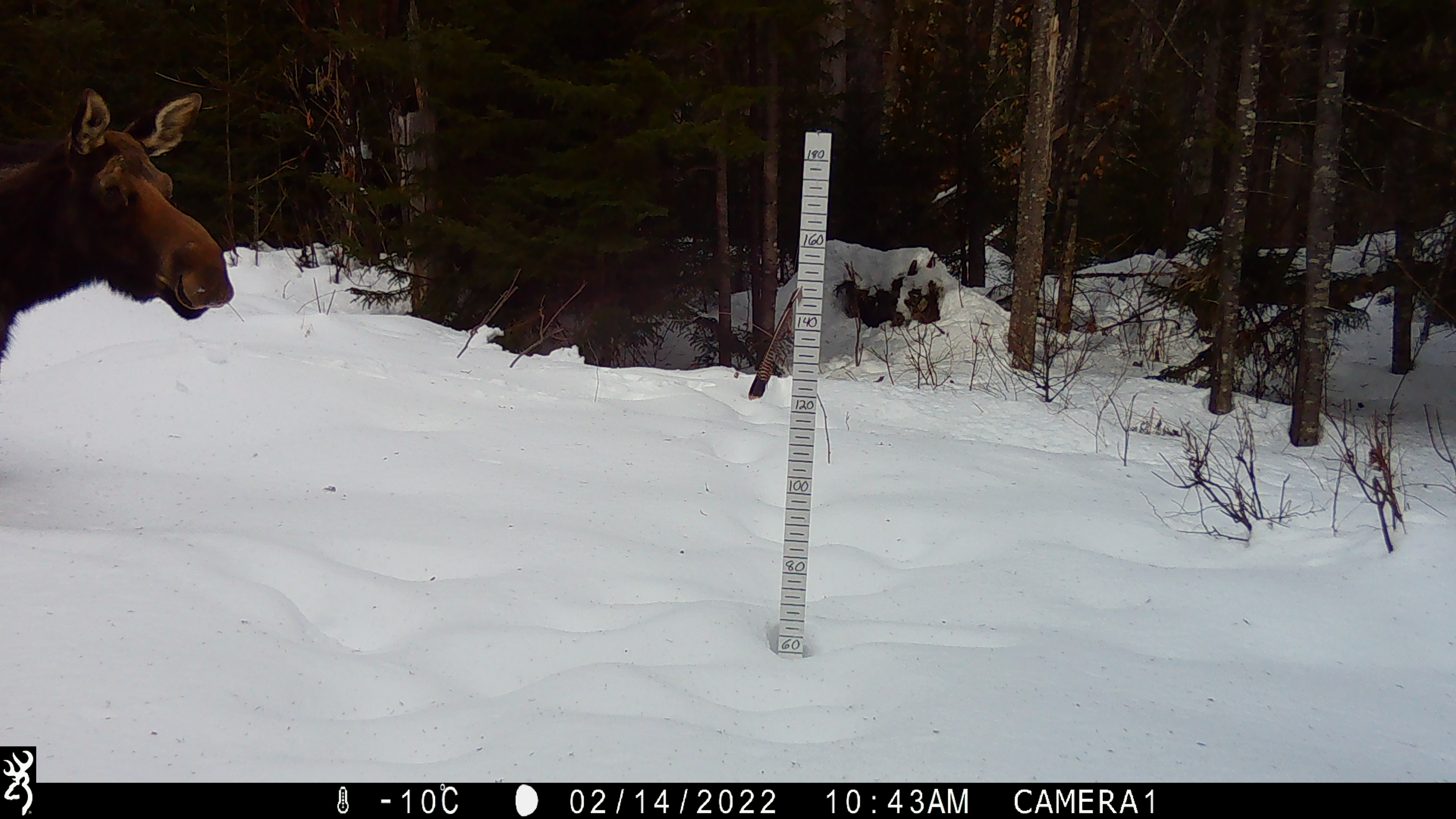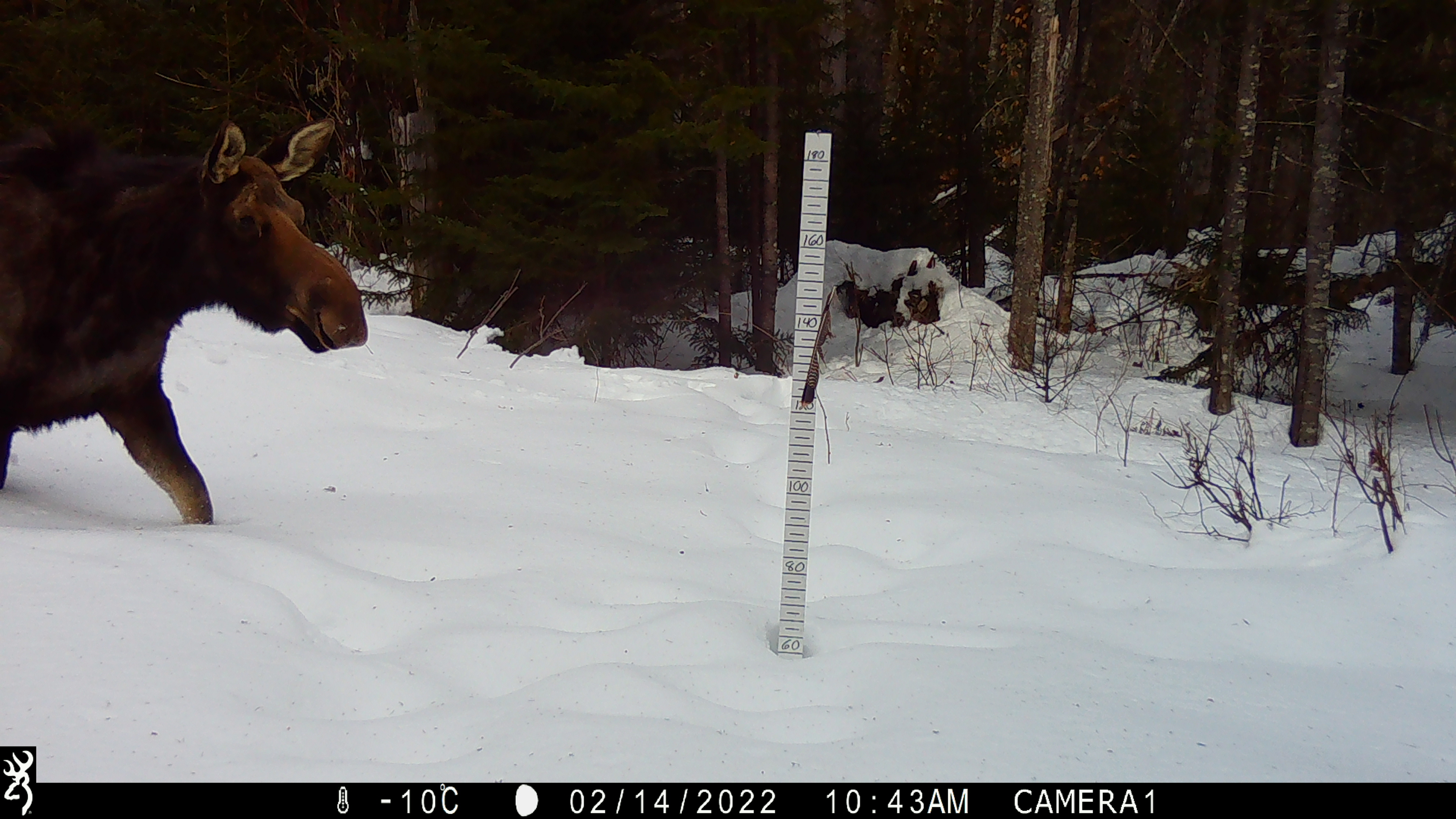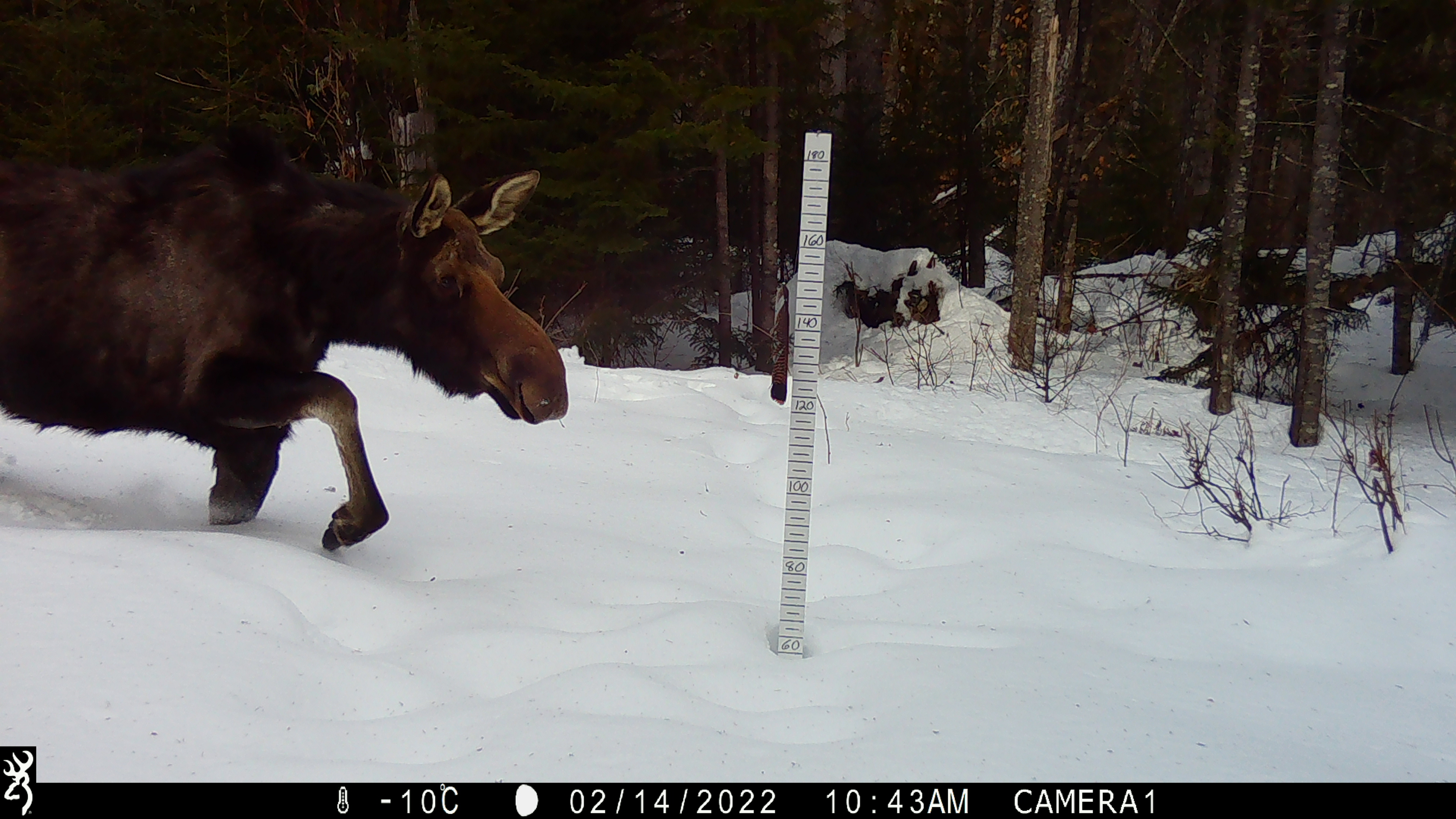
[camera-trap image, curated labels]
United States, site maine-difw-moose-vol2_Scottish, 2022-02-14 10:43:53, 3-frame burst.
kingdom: Animalia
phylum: Chordata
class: Mammalia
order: Artiodactyla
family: Cervidae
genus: Alces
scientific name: Alces alces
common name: moose